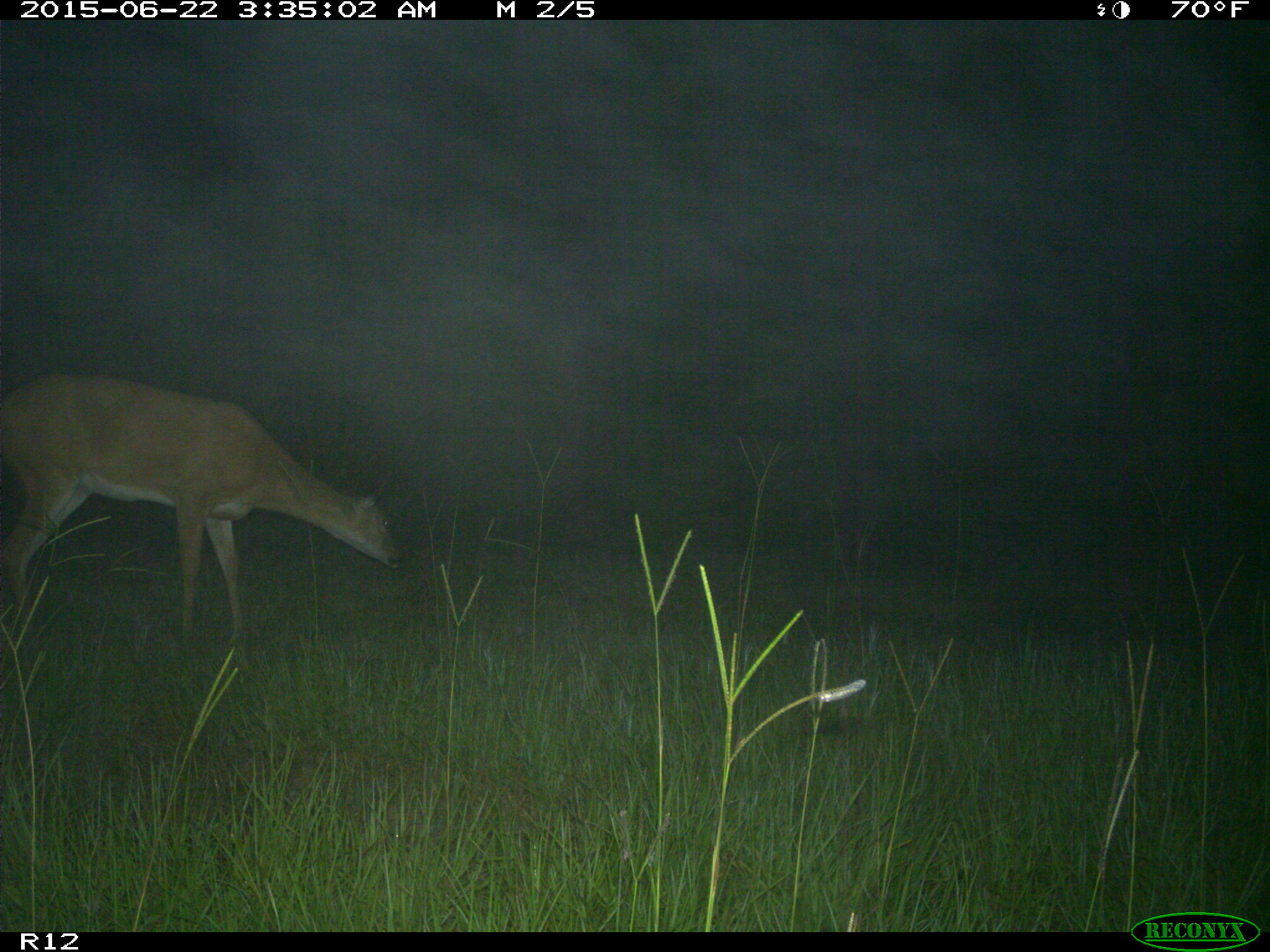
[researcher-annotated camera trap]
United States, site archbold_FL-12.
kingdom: Animalia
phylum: Chordata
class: Mammalia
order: Artiodactyla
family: Cervidae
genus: Odocoileus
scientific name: Odocoileus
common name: deer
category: unidentified deer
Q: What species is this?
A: Unidentified deer (deer) (Odocoileus).